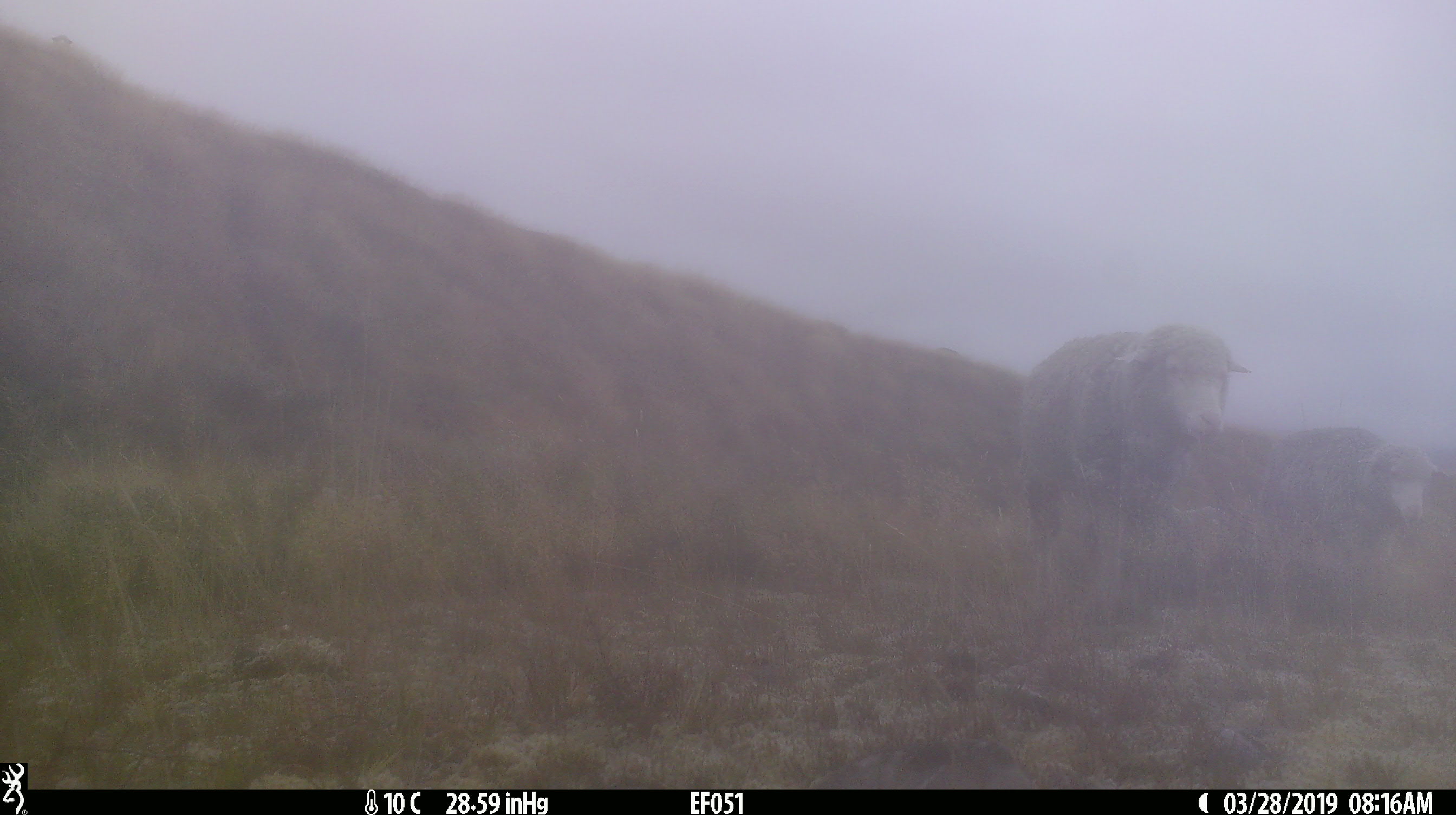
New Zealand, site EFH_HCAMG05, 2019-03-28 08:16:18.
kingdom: Animalia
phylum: Chordata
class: Mammalia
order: Artiodactyla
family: Bovidae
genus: Ovis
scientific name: Ovis aries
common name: domestic sheep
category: sheep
Sheep (domestic sheep) (Ovis aries).